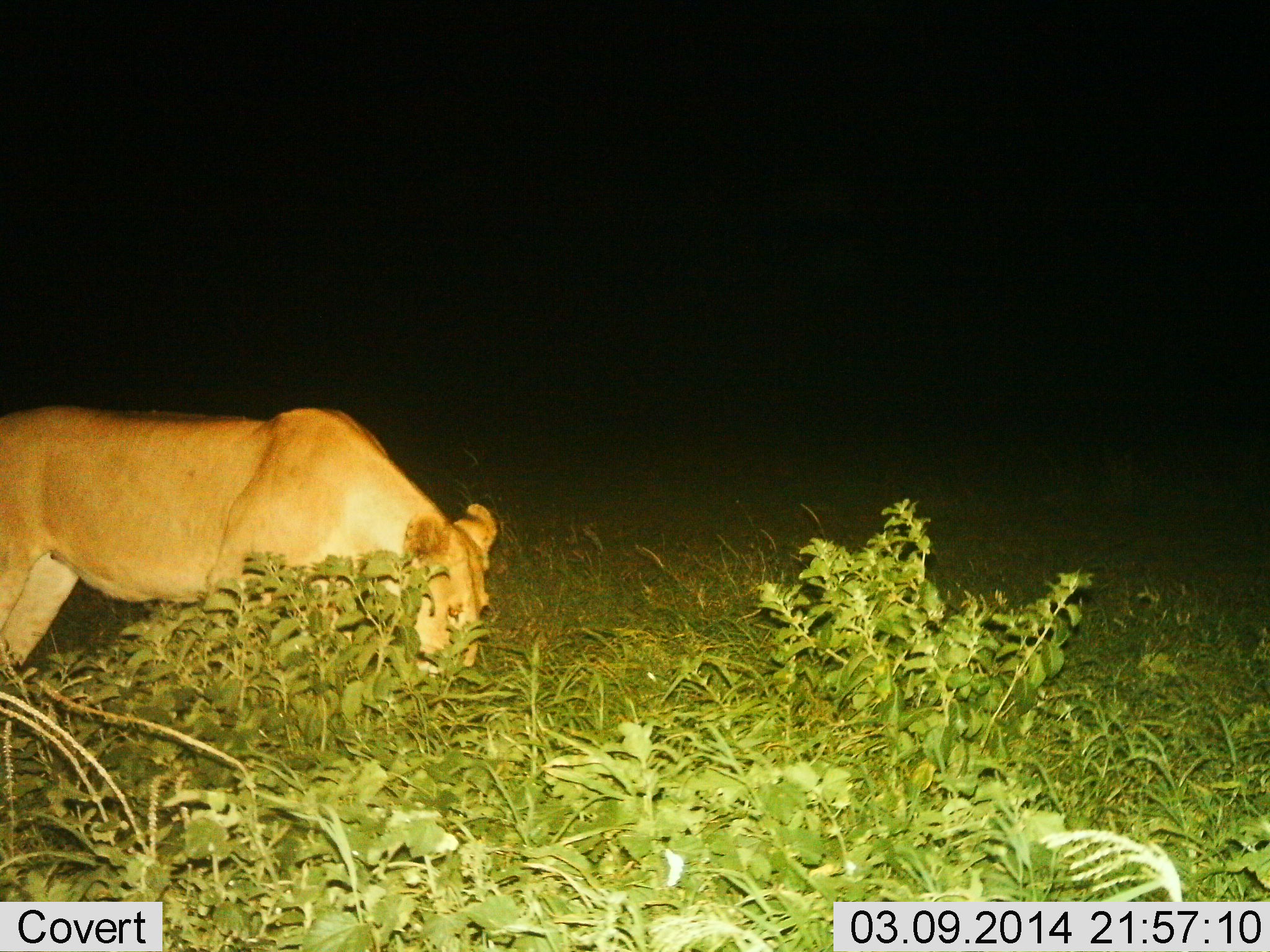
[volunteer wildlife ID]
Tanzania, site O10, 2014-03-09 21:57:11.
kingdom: Animalia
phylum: Chordata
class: Mammalia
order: Carnivora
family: Felidae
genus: Panthera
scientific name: Panthera leo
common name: lion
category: lionfemale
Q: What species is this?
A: Lionfemale (lion) (Panthera leo).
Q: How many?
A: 1.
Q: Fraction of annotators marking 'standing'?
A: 60%.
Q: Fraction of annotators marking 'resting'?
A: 0%.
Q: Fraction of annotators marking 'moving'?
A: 30%.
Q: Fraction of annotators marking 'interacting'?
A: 0%.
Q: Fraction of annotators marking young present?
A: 0%.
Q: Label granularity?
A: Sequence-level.